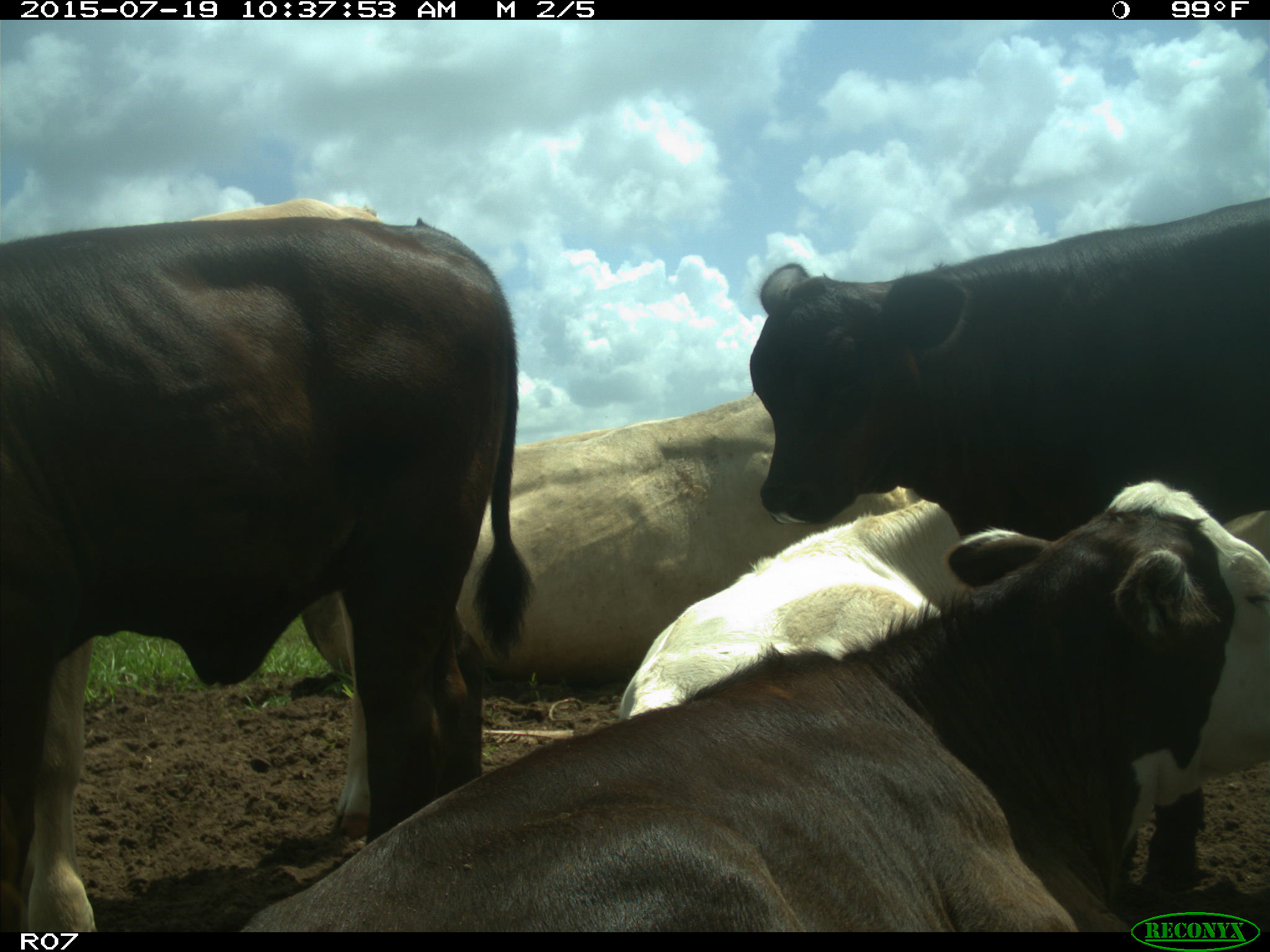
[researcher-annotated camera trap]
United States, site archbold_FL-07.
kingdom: Animalia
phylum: Chordata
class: Mammalia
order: Artiodactyla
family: Bovidae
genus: Bos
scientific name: Bos taurus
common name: domestic cow